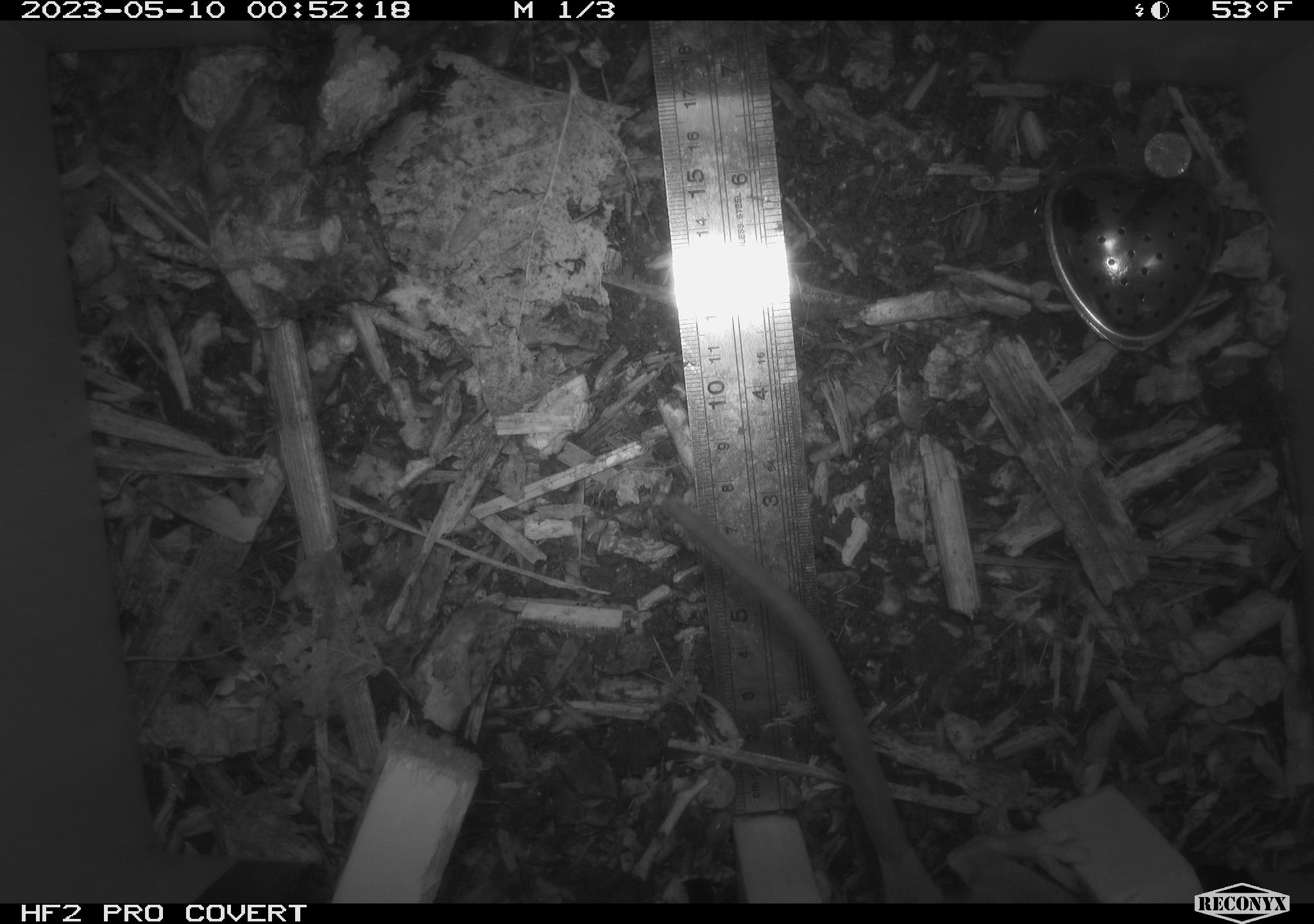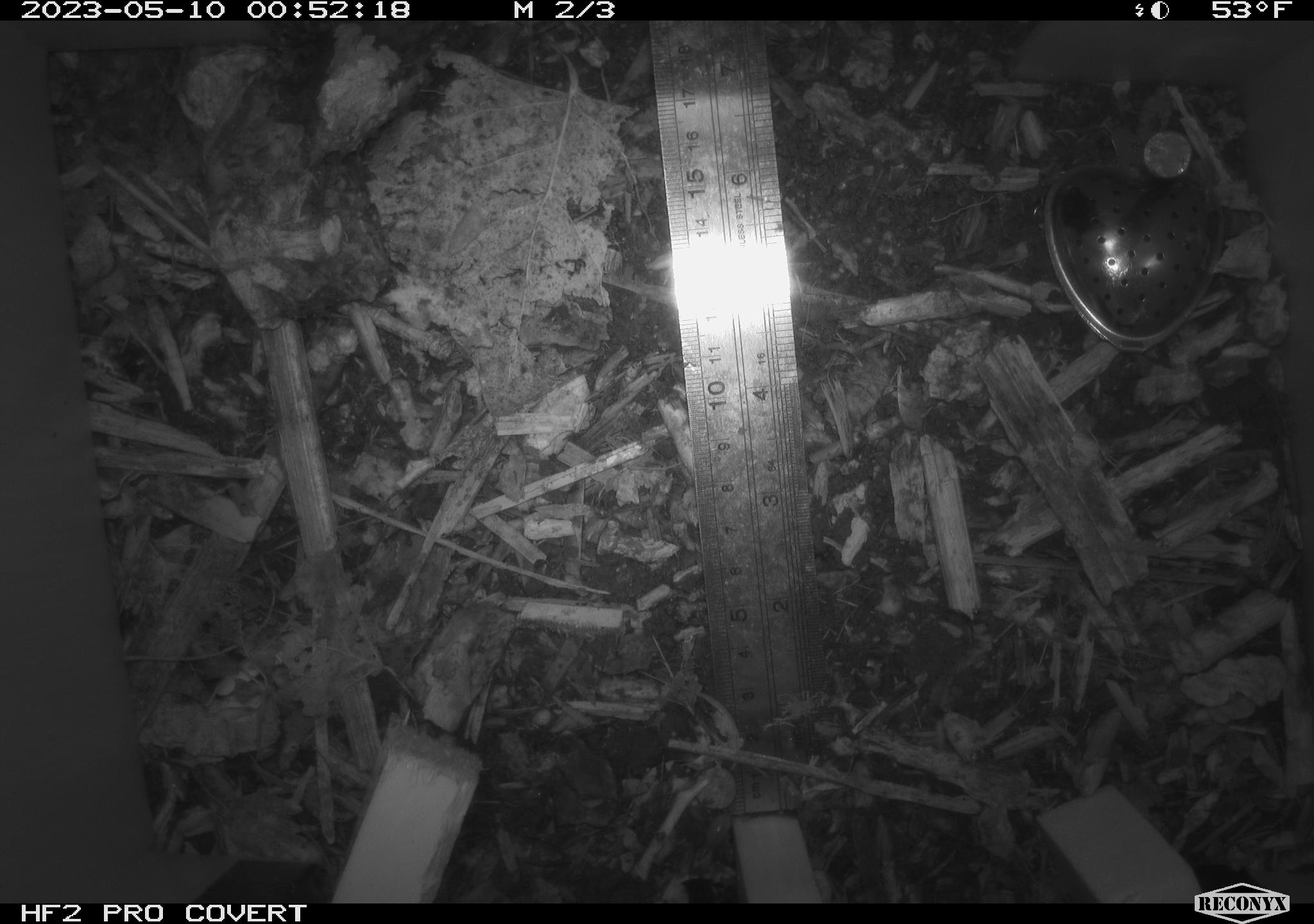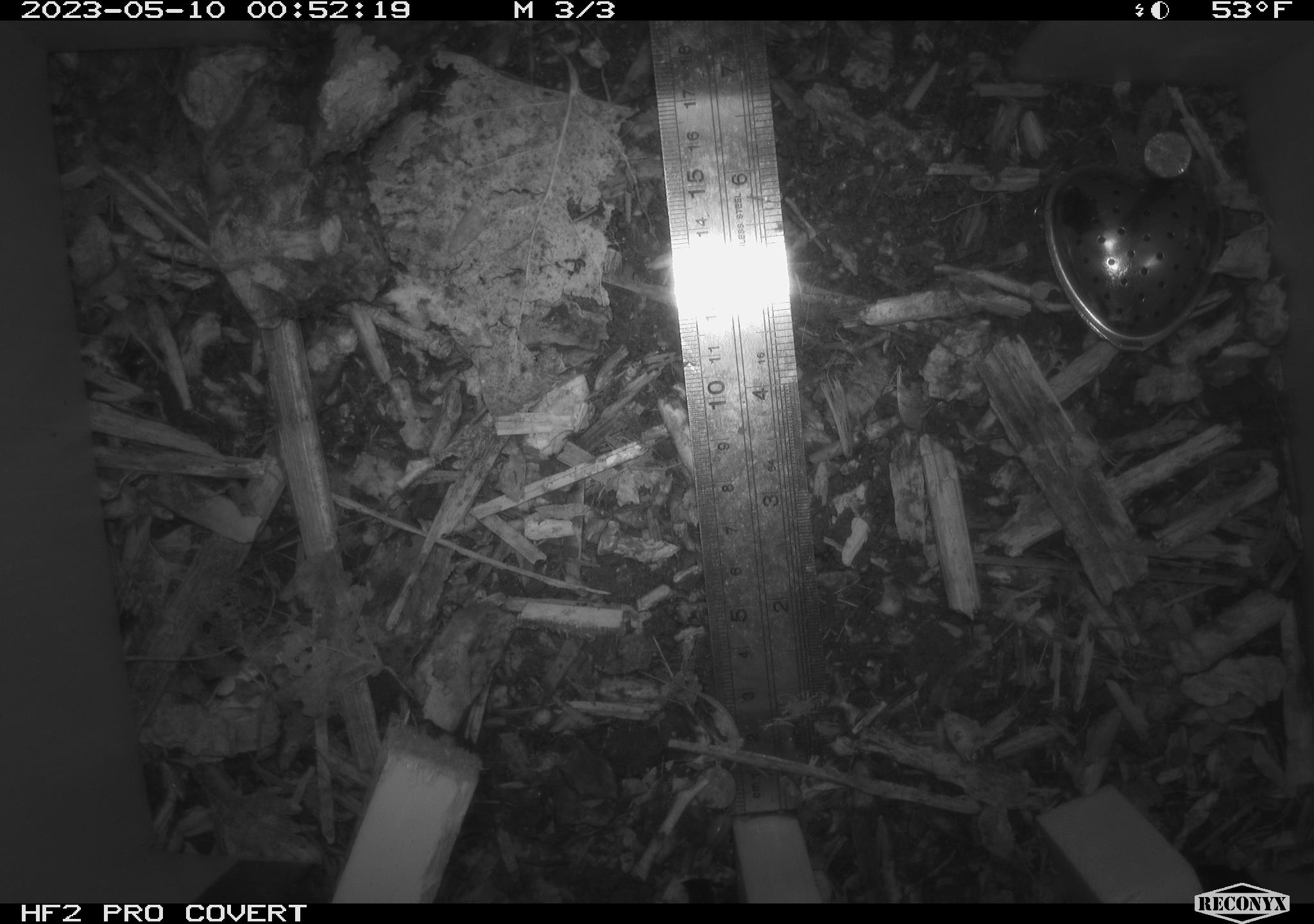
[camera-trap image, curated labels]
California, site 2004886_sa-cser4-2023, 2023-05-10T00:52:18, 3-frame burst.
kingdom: Animalia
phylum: Chordata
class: Mammalia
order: Rodentia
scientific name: Rodentia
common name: mouse species